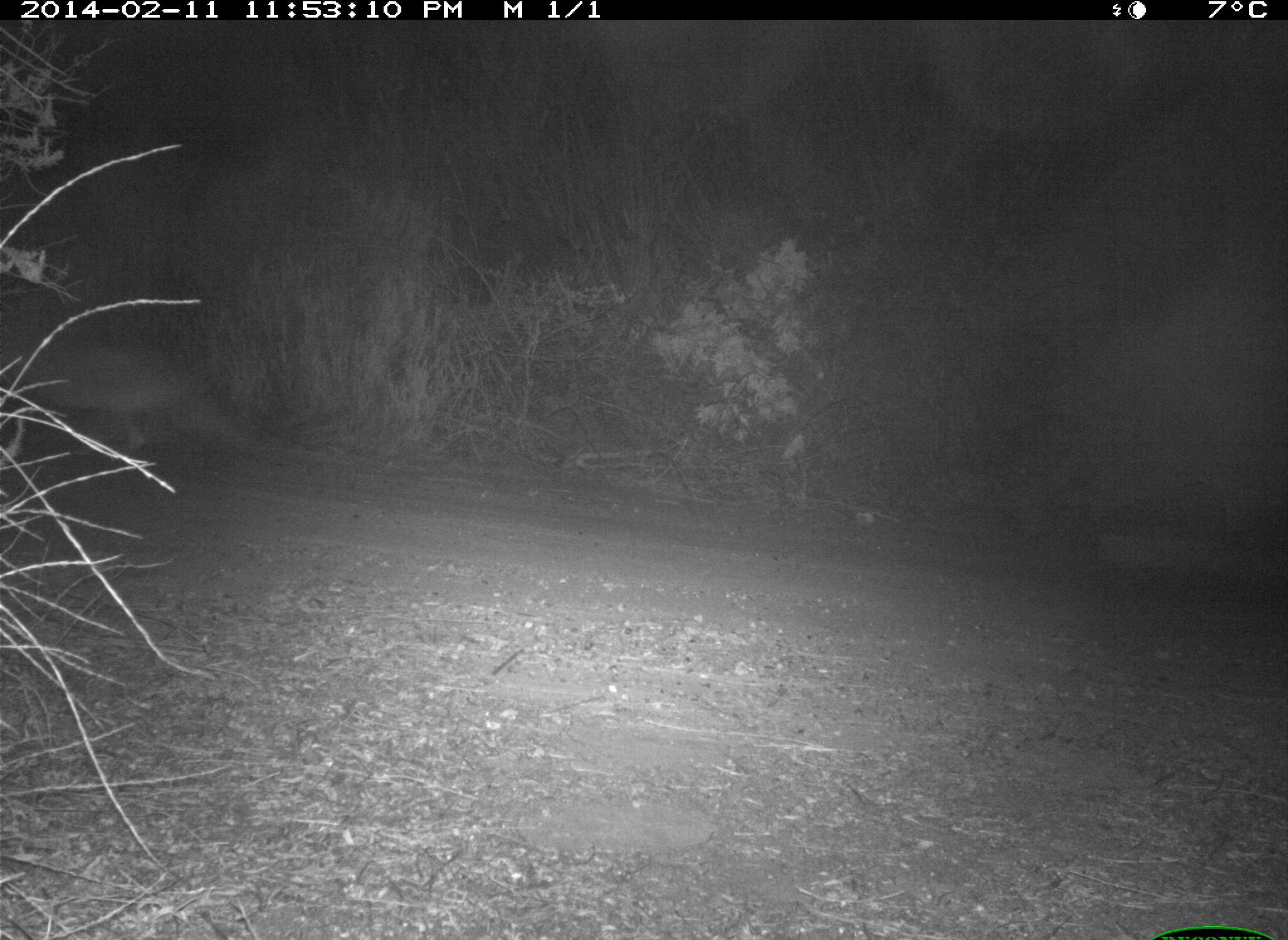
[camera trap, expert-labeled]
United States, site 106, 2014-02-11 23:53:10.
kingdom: Animalia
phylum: Chordata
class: Mammalia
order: Carnivora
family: Canidae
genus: Canis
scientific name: Canis latrans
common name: coyote